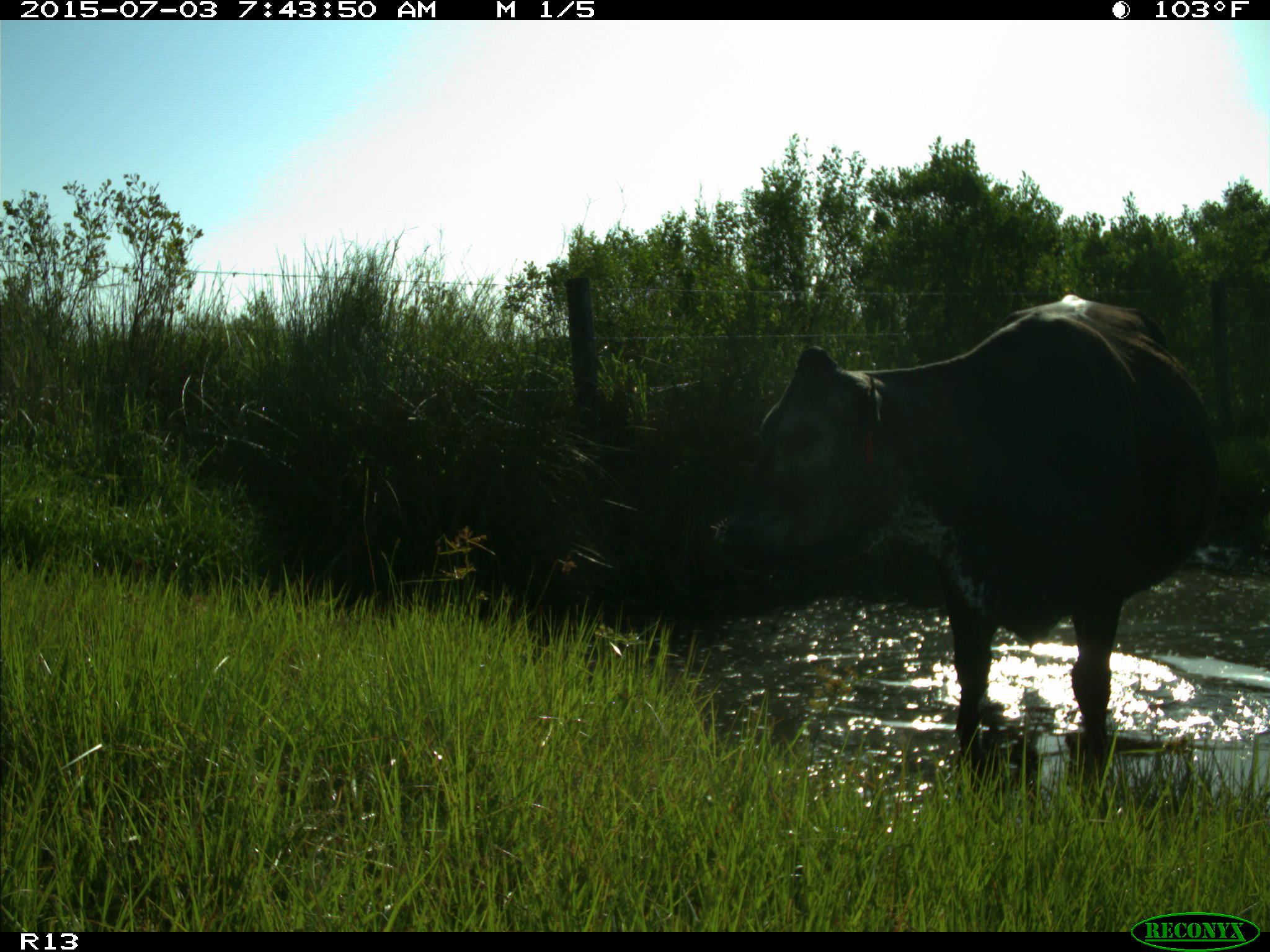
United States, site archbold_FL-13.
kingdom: Animalia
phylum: Chordata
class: Mammalia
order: Artiodactyla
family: Bovidae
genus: Bos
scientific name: Bos taurus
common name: domestic cow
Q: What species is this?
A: Bos taurus (domestic cow).